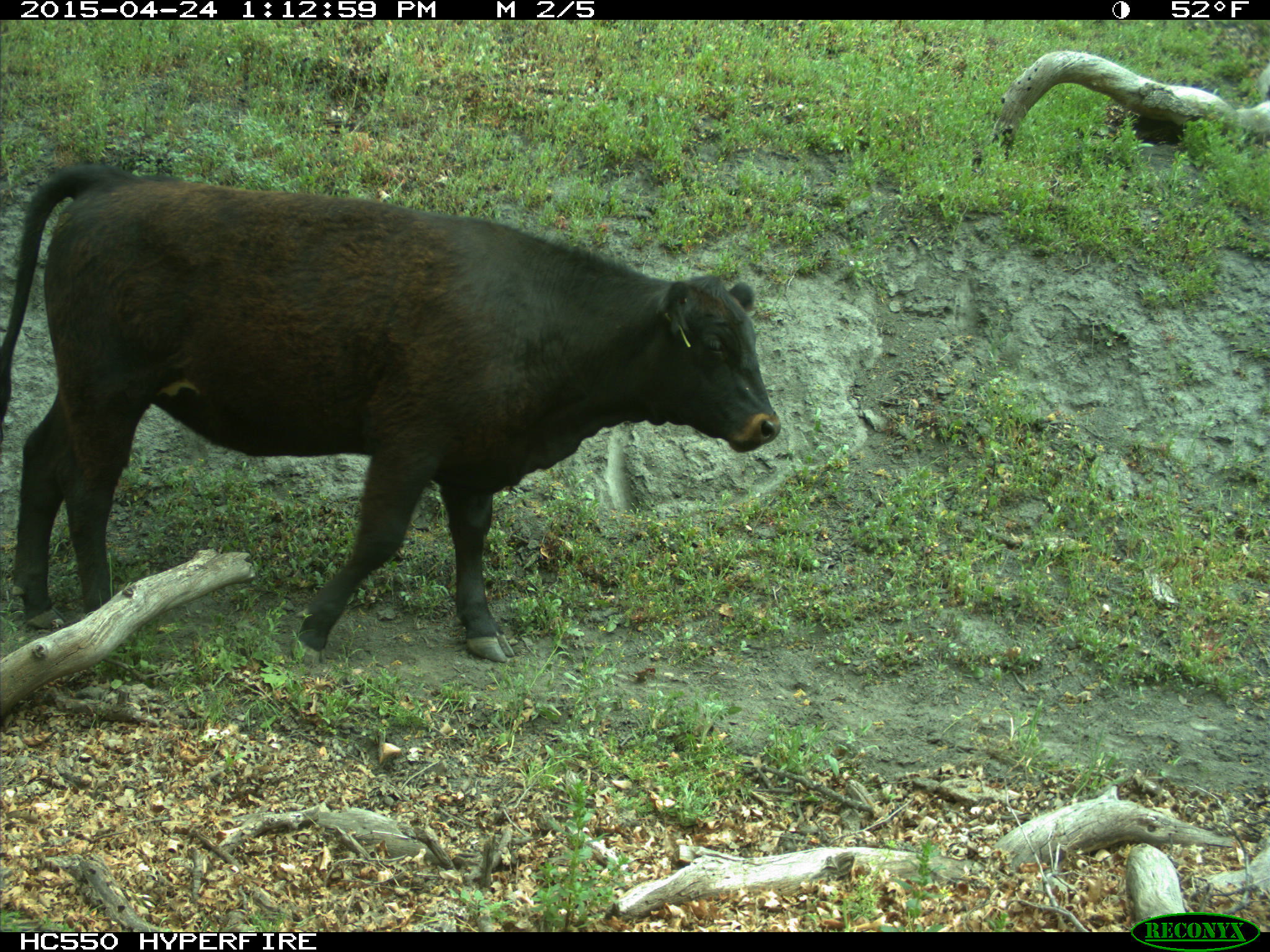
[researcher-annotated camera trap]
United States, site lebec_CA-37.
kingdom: Animalia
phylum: Chordata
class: Mammalia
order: Artiodactyla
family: Bovidae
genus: Bos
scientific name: Bos taurus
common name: domestic cow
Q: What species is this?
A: Bos taurus (domestic cow).